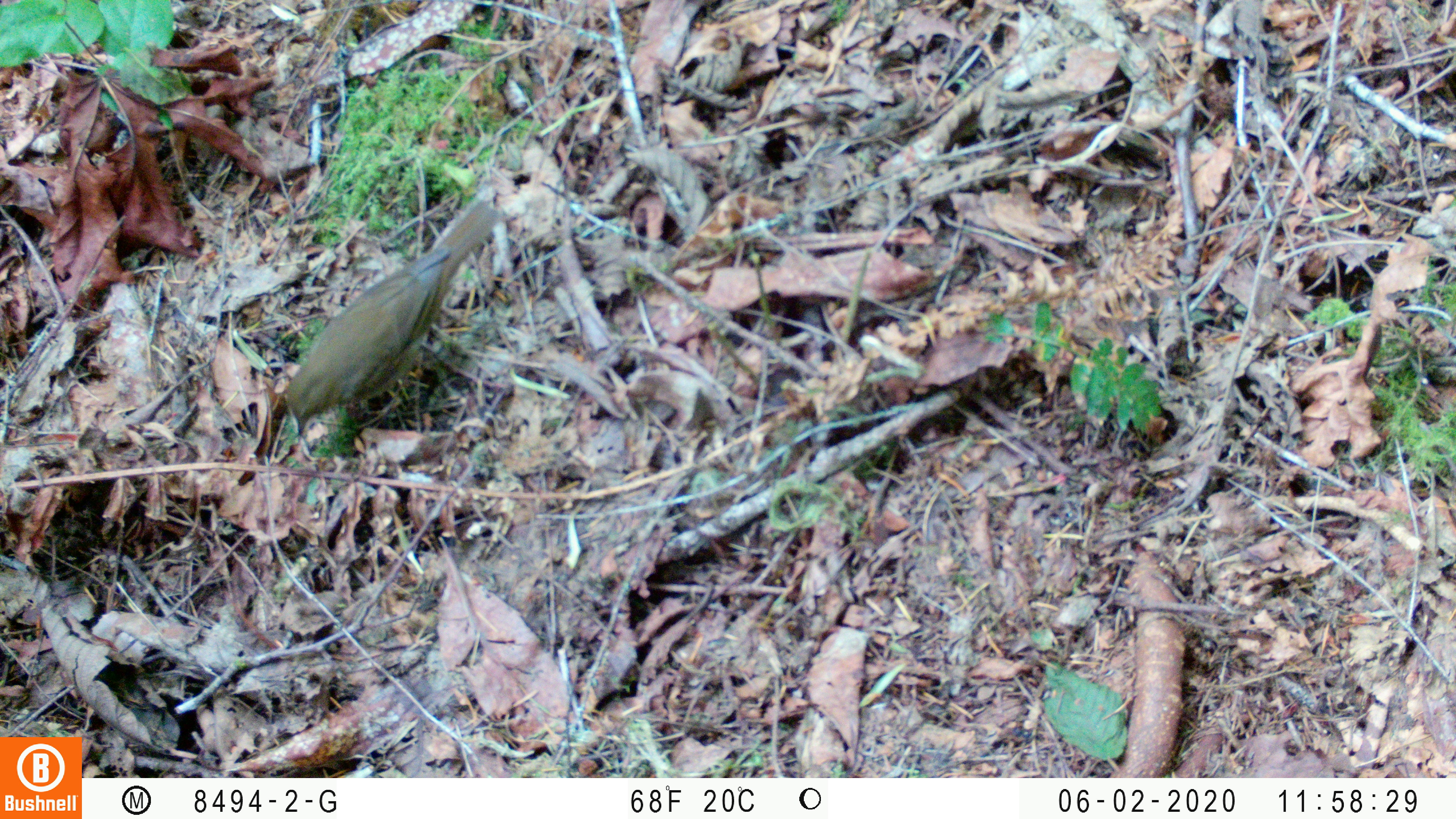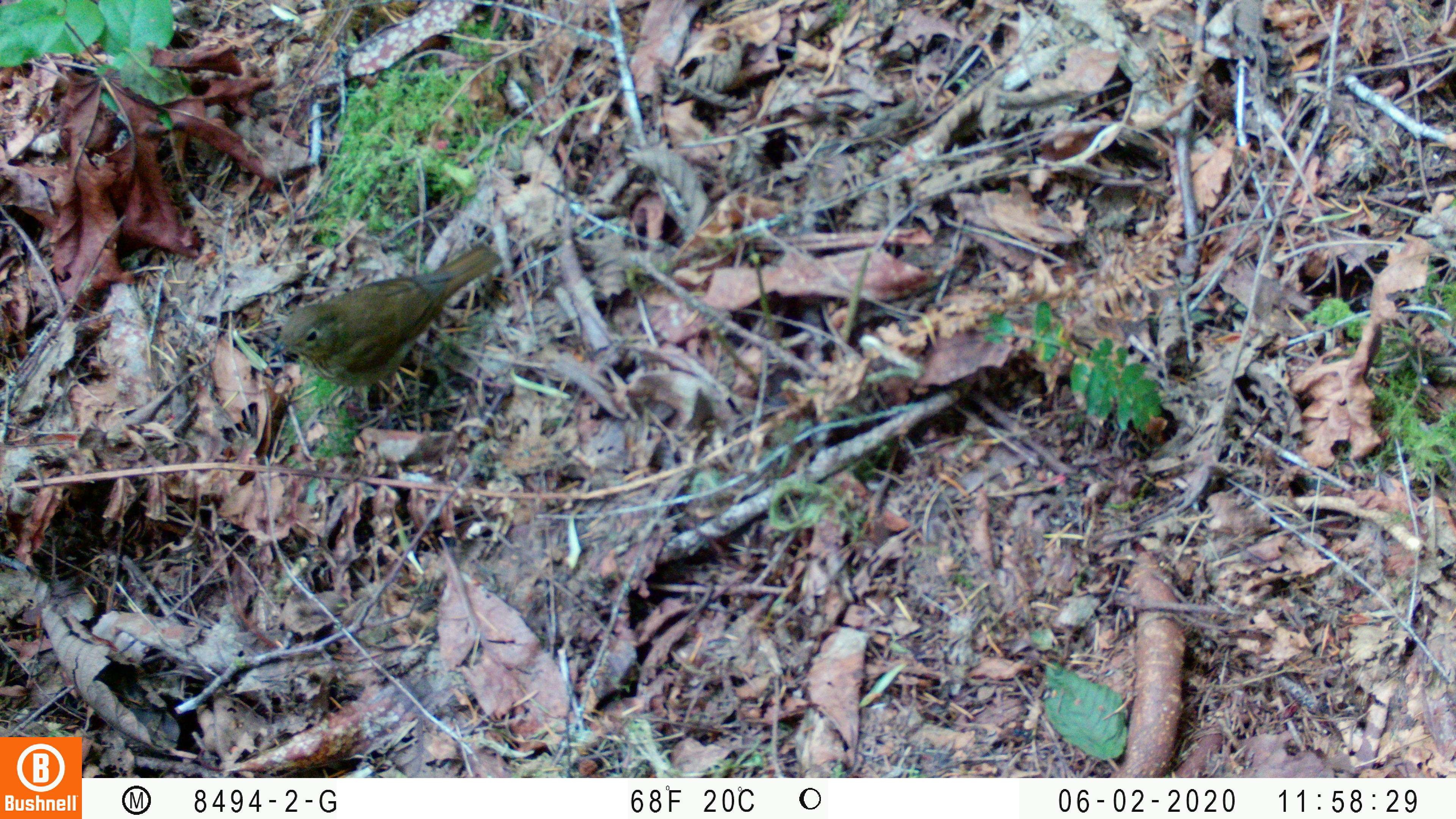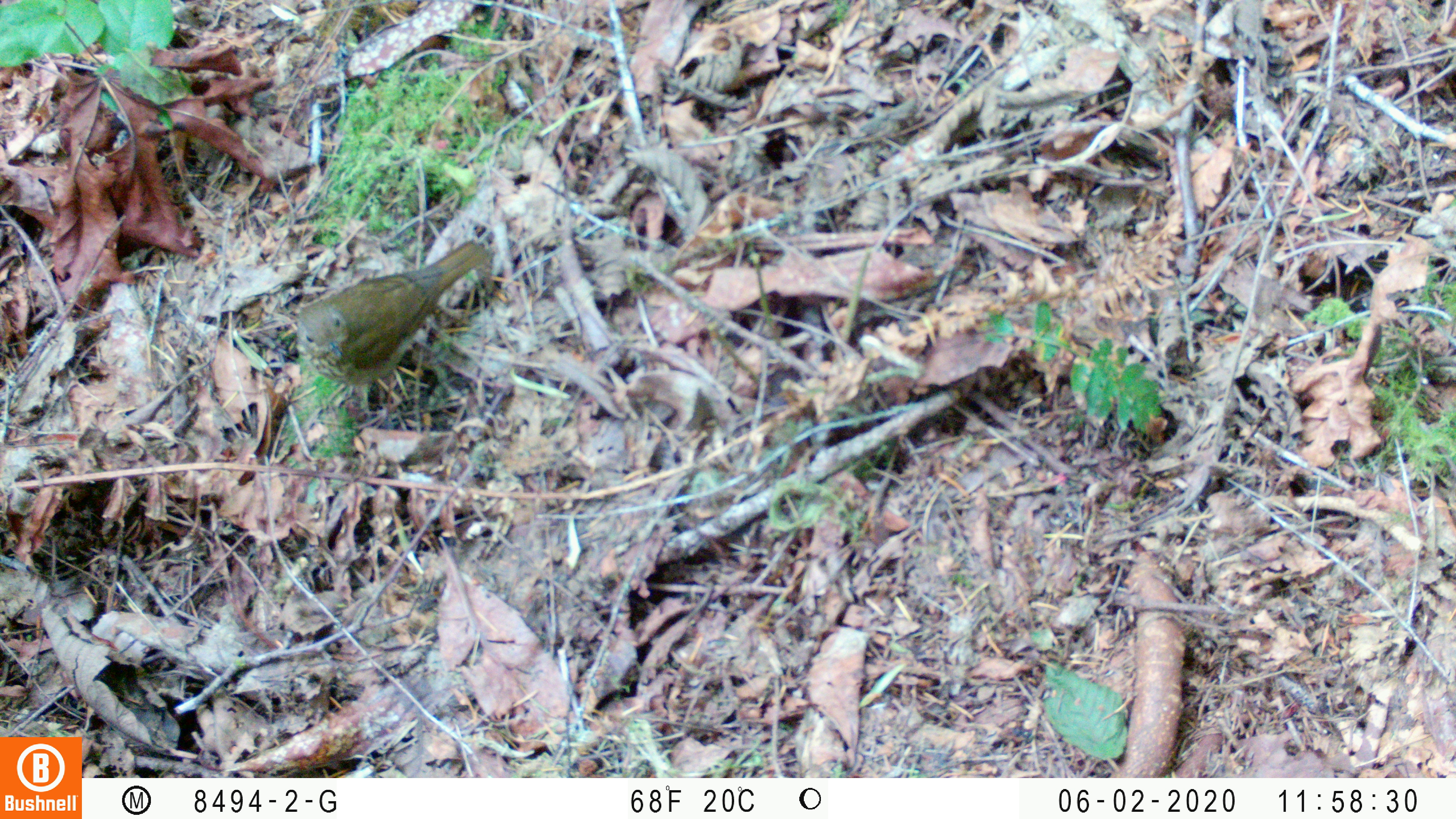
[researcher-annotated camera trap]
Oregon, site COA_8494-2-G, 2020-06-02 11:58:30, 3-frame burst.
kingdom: Animalia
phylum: Chordata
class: Aves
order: Passeriformes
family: Turdidae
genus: Catharus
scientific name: Catharus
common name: brown thrushes and nightingale-thrushes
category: catharus species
Catharus species (brown thrushes and nightingale-thrushes) (Catharus).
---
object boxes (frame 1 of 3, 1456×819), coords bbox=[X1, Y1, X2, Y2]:
catharus species: bbox=[277, 195, 514, 452]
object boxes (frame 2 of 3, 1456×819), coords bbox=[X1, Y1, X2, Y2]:
catharus species: bbox=[260, 230, 499, 393]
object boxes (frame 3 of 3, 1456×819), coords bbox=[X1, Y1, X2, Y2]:
catharus species: bbox=[296, 230, 495, 391]